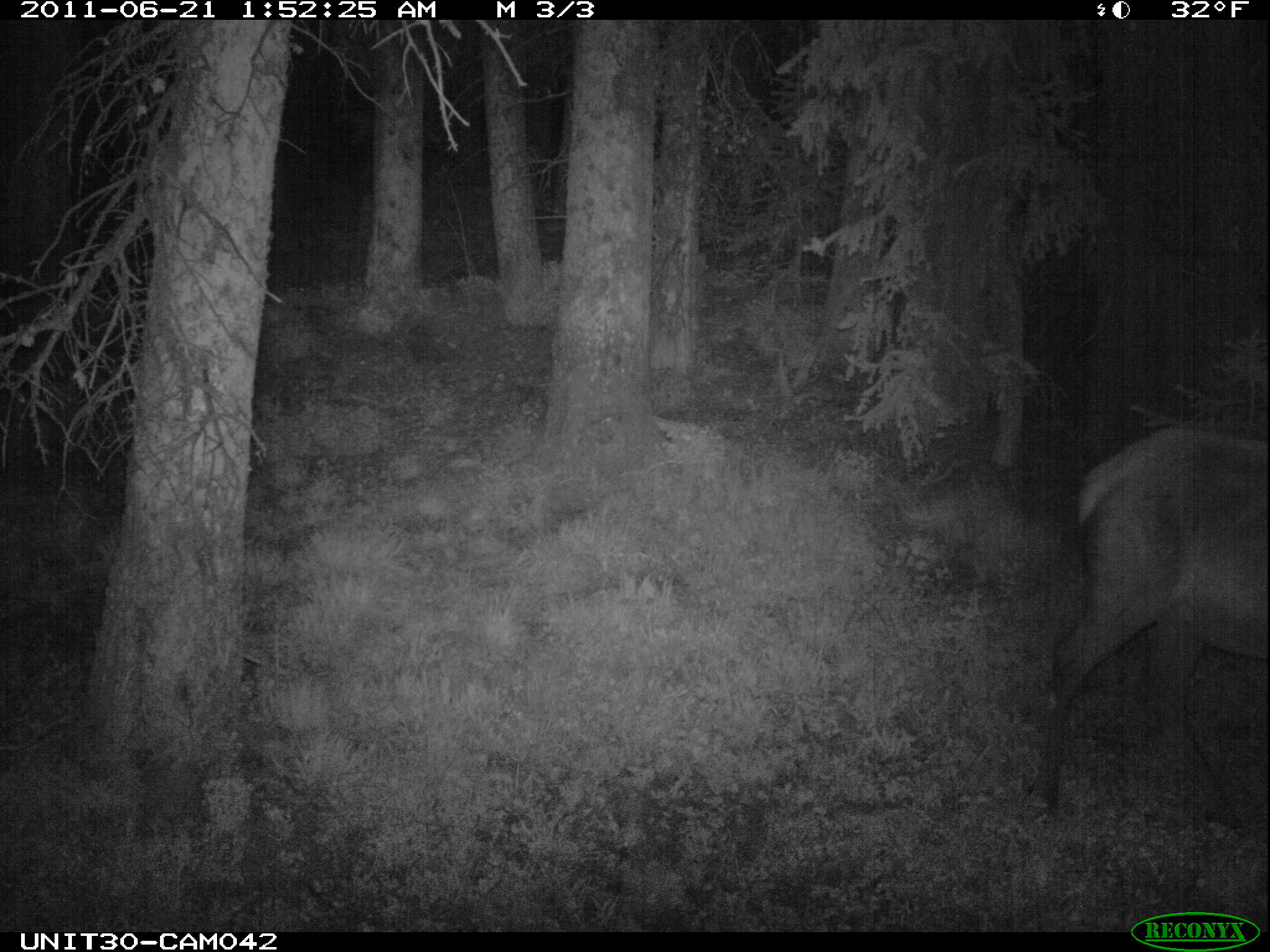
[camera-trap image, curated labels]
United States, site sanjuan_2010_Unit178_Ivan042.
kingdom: Animalia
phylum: Chordata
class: Mammalia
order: Artiodactyla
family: Cervidae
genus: Cervus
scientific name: Cervus elaphus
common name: red deer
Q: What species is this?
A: Cervus elaphus (red deer).